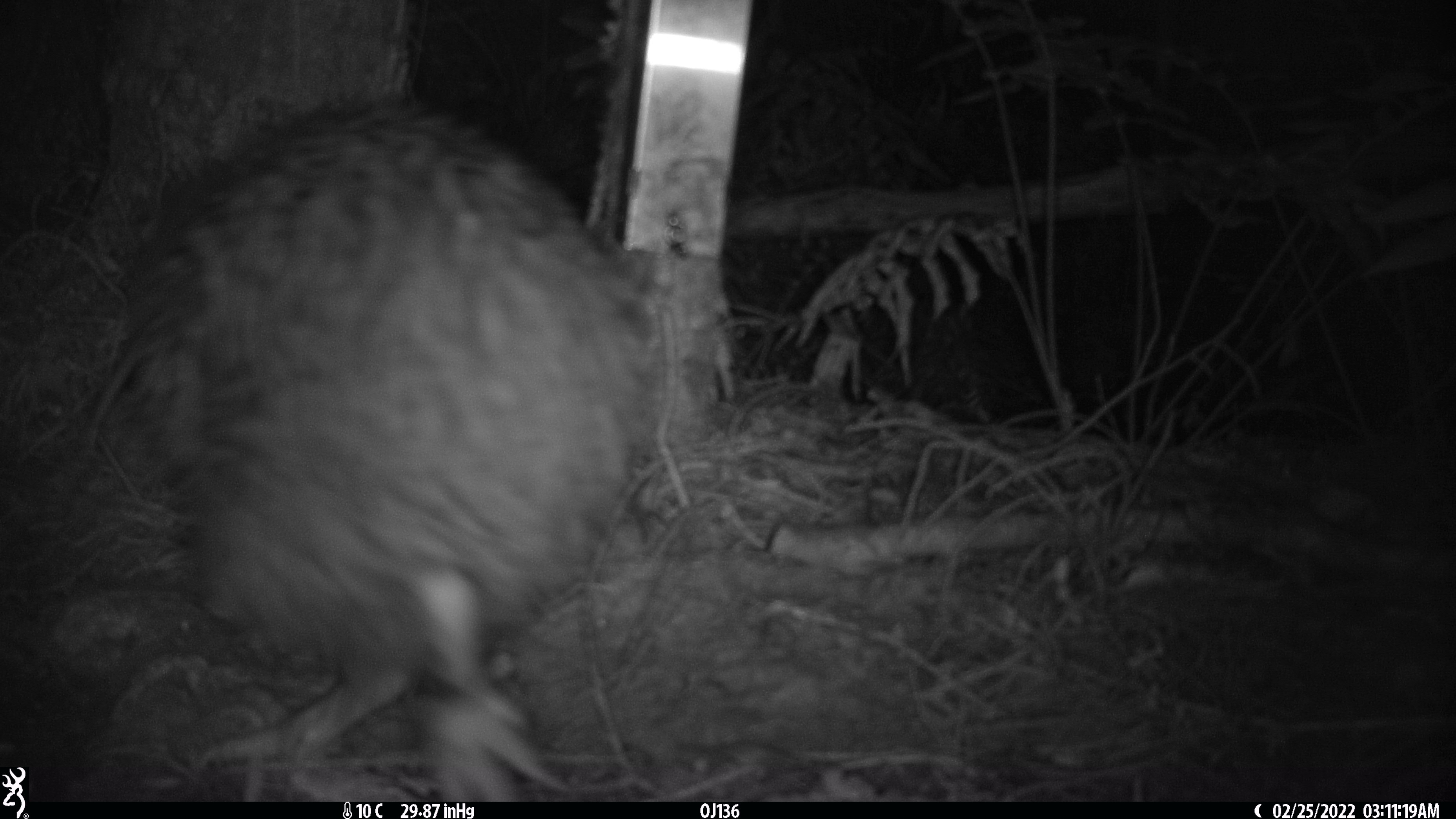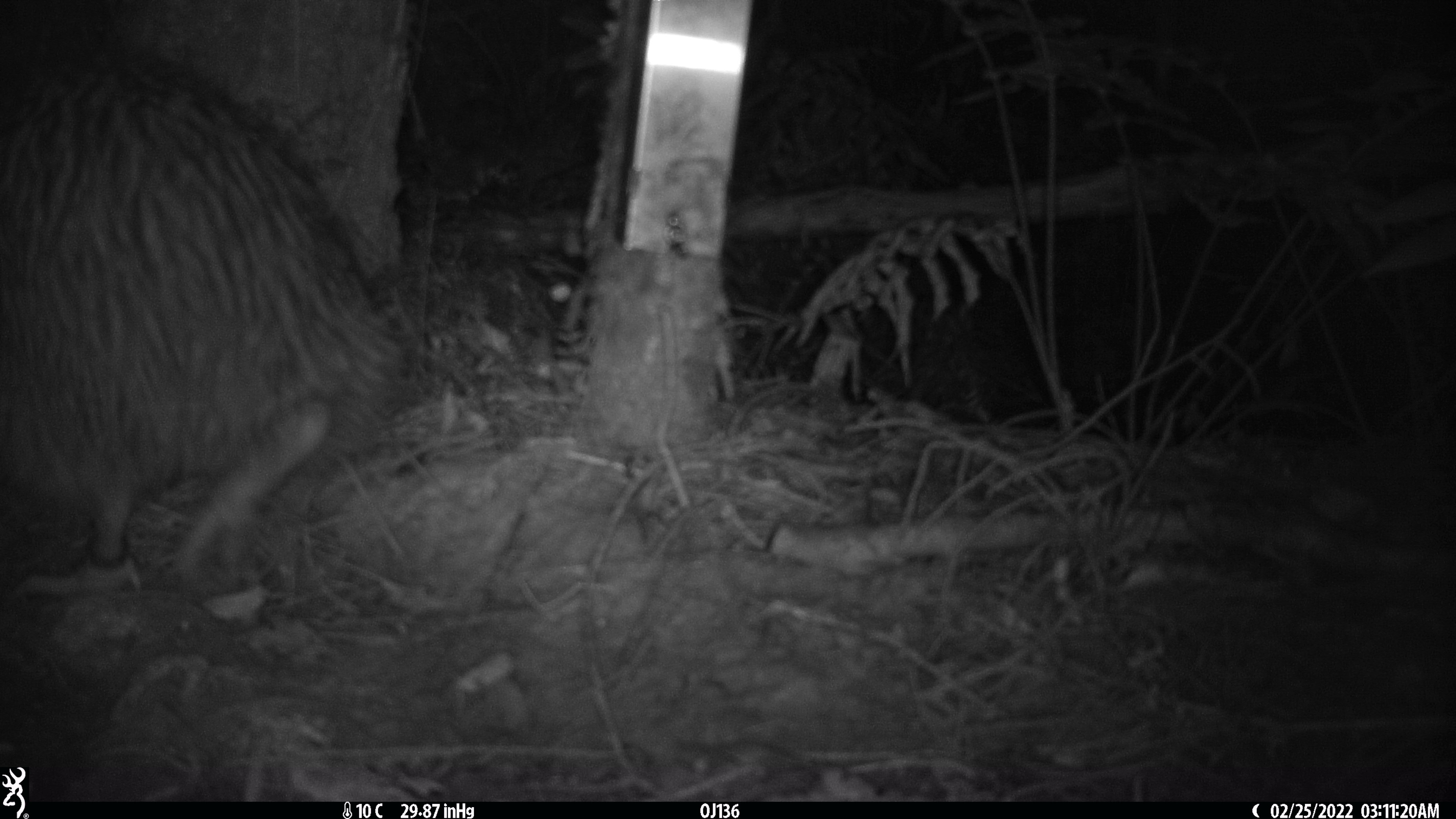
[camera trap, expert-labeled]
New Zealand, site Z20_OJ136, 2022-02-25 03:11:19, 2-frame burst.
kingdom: Animalia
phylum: Chordata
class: Aves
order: Apterygiformes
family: Apterygidae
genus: Apteryx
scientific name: Apteryx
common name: kiwi